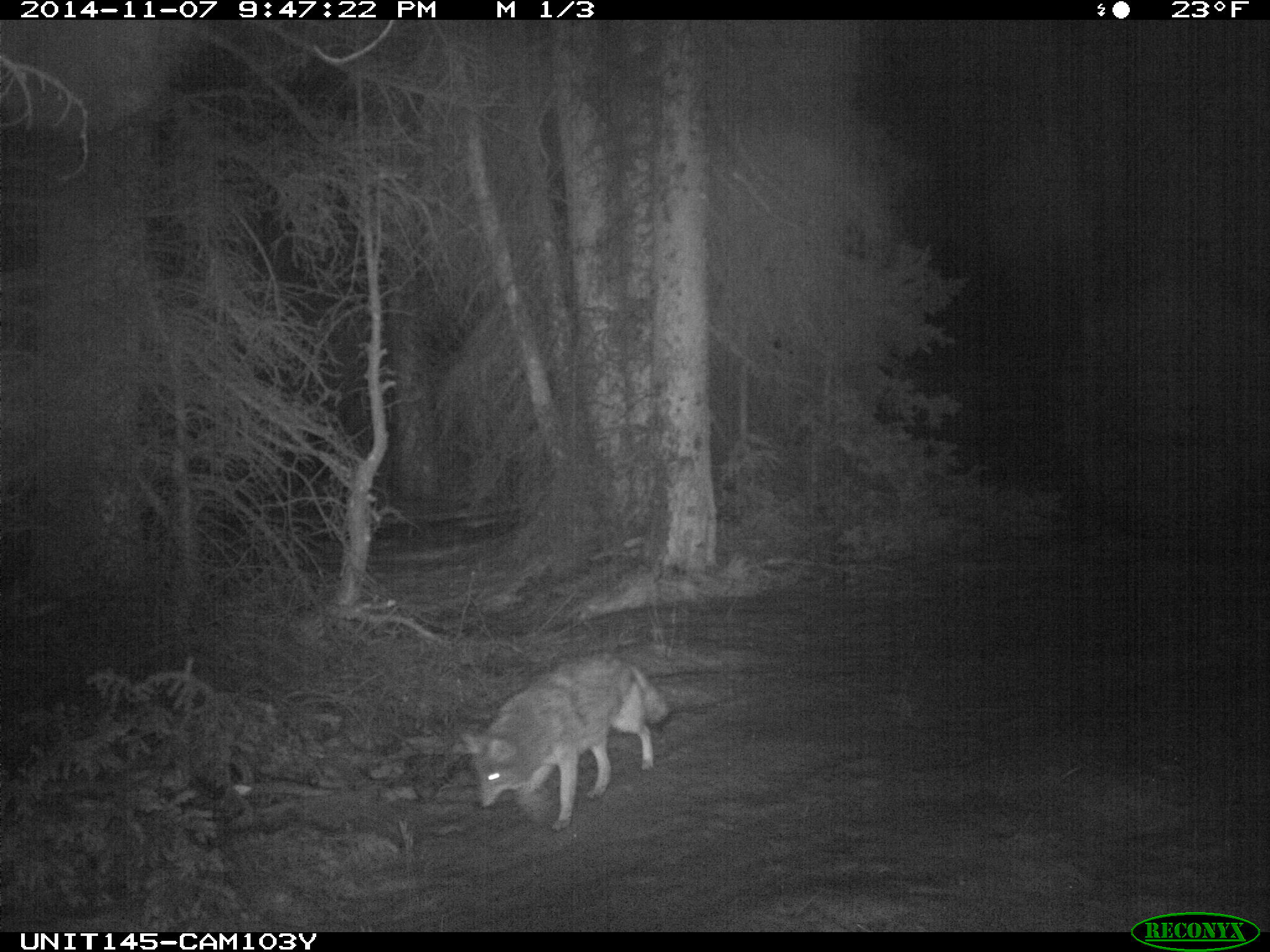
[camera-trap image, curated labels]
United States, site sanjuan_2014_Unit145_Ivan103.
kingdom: Animalia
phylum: Chordata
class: Mammalia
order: Carnivora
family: Canidae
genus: Canis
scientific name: Canis latrans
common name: coyote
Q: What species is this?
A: Canis latrans (coyote).